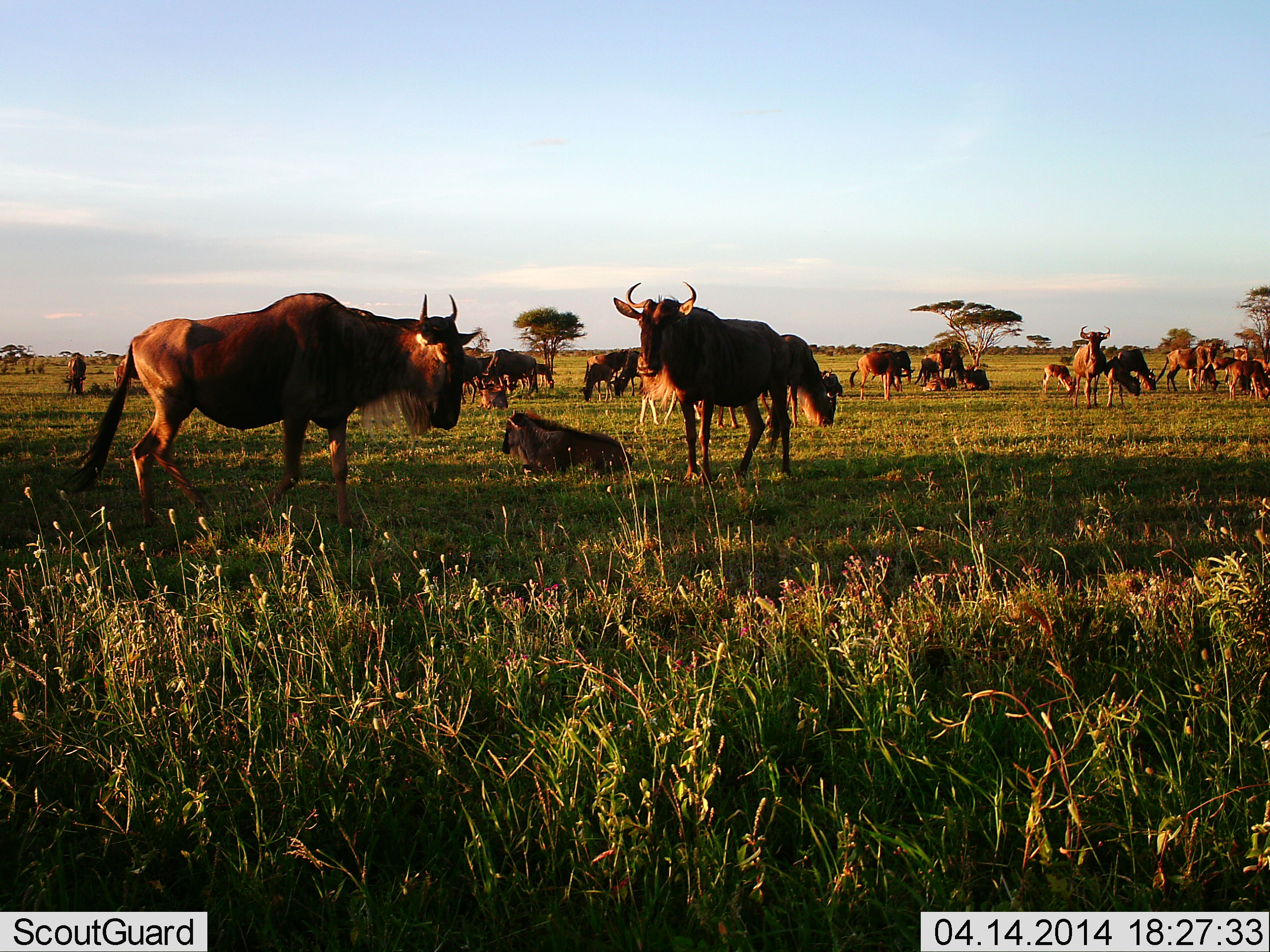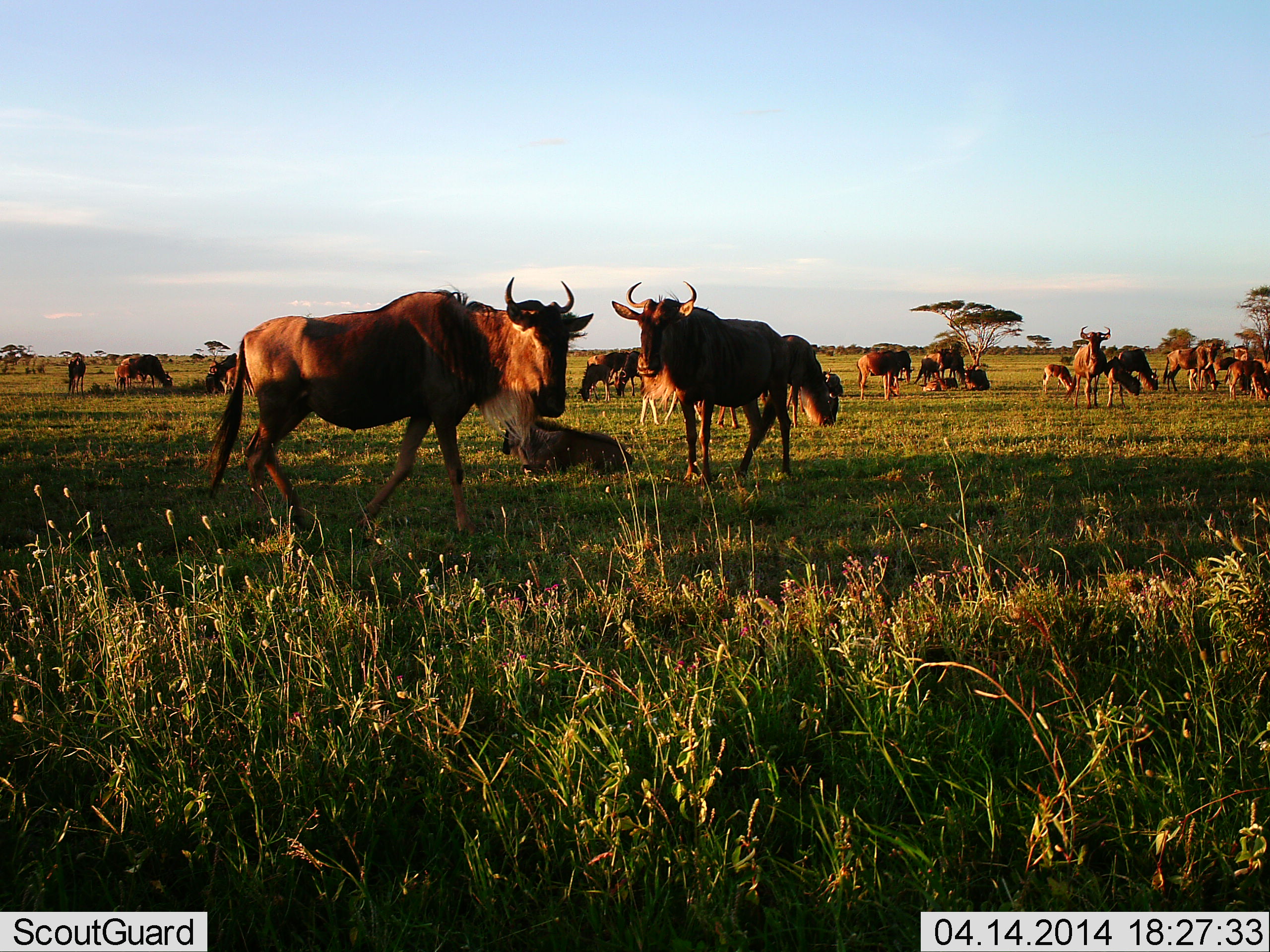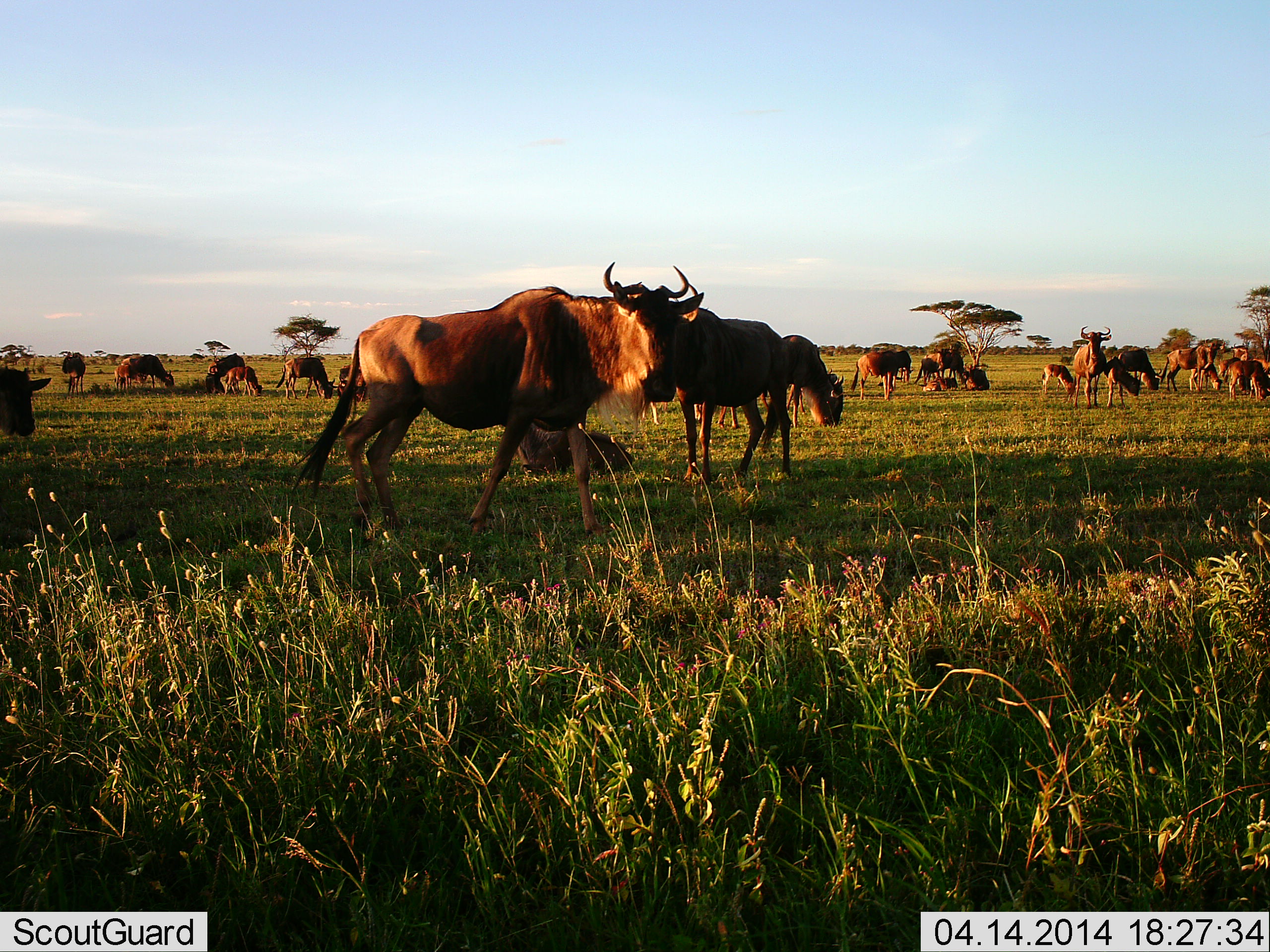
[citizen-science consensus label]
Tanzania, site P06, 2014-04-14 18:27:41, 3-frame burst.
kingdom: Animalia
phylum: Chordata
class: Mammalia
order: Artiodactyla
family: Bovidae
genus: Connochaetes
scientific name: Connochaetes taurinus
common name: blue wildebeest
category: wildebeest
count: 11-50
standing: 70%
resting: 60%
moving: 40%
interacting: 20%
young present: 0%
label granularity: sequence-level